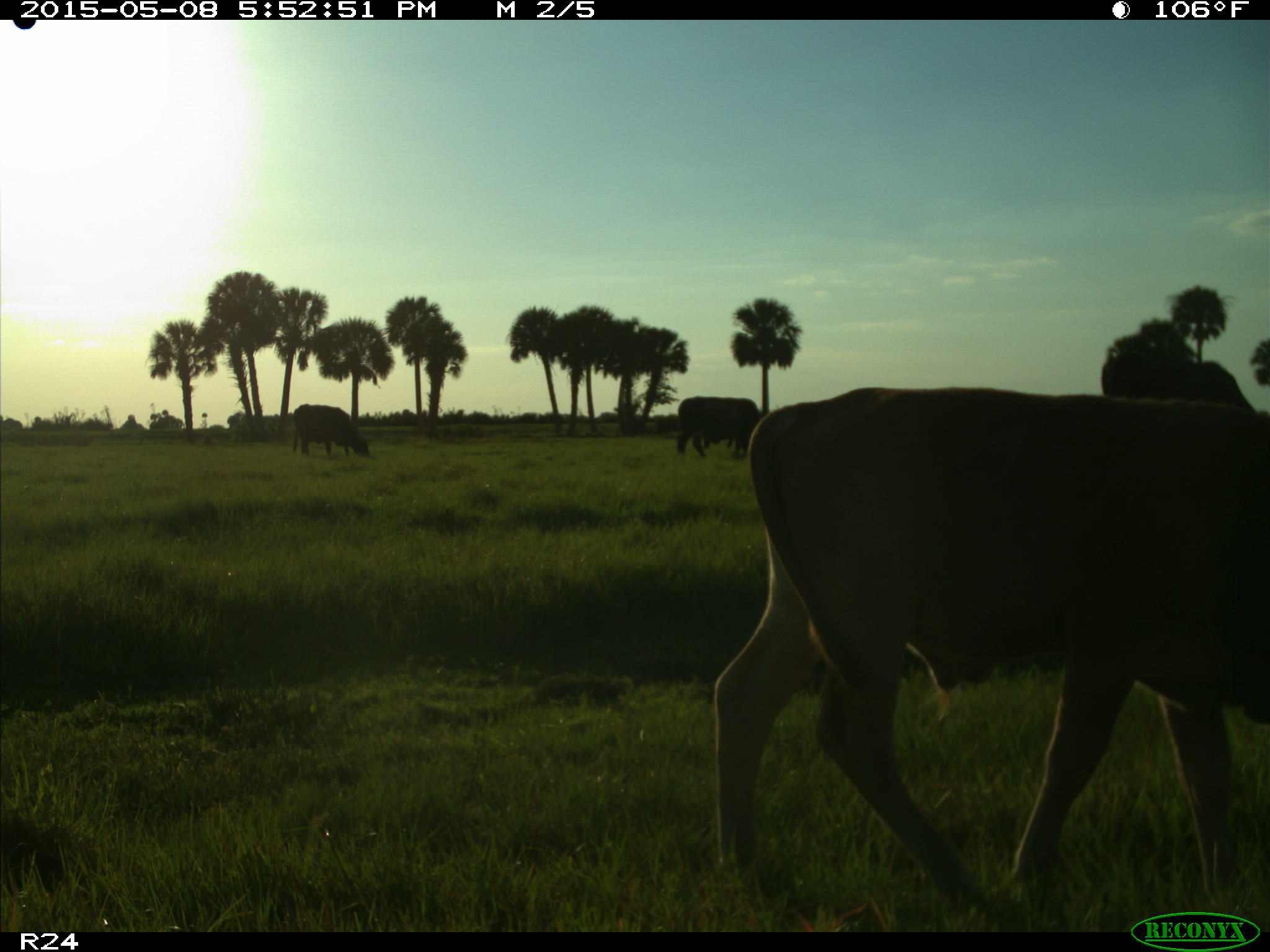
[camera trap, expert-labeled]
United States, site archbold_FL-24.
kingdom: Animalia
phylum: Chordata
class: Mammalia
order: Artiodactyla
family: Bovidae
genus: Bos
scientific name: Bos taurus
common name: domestic cow